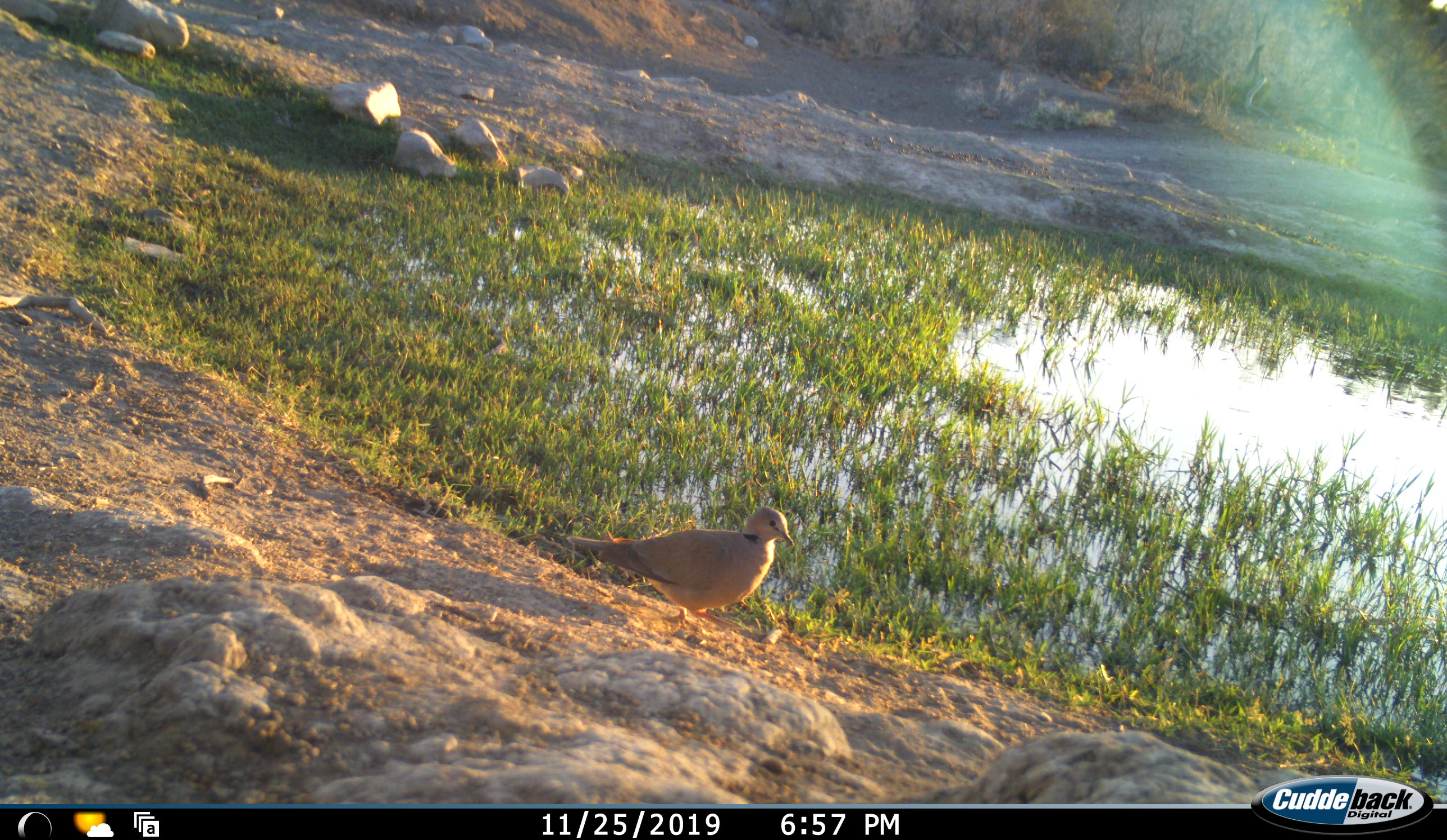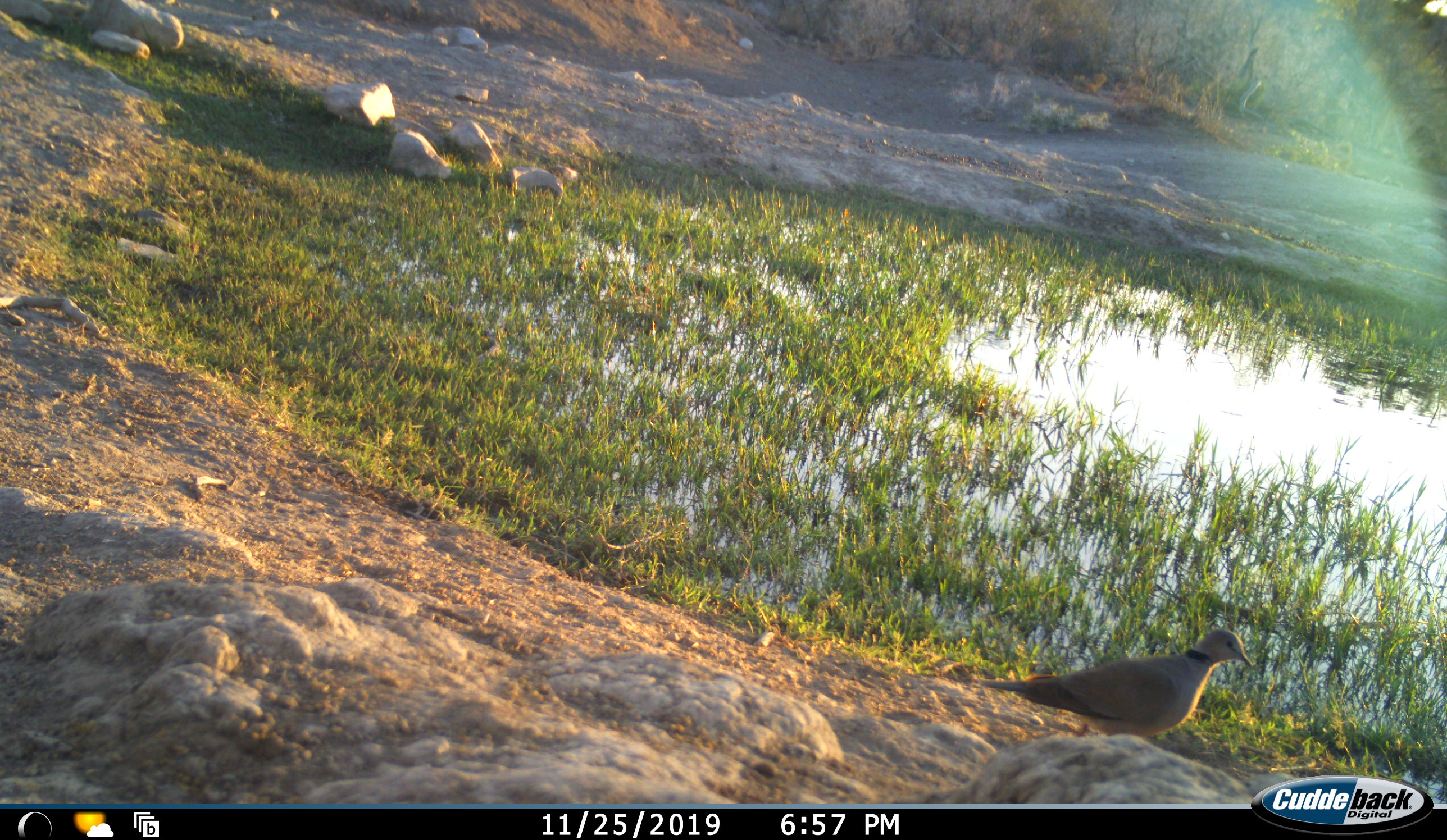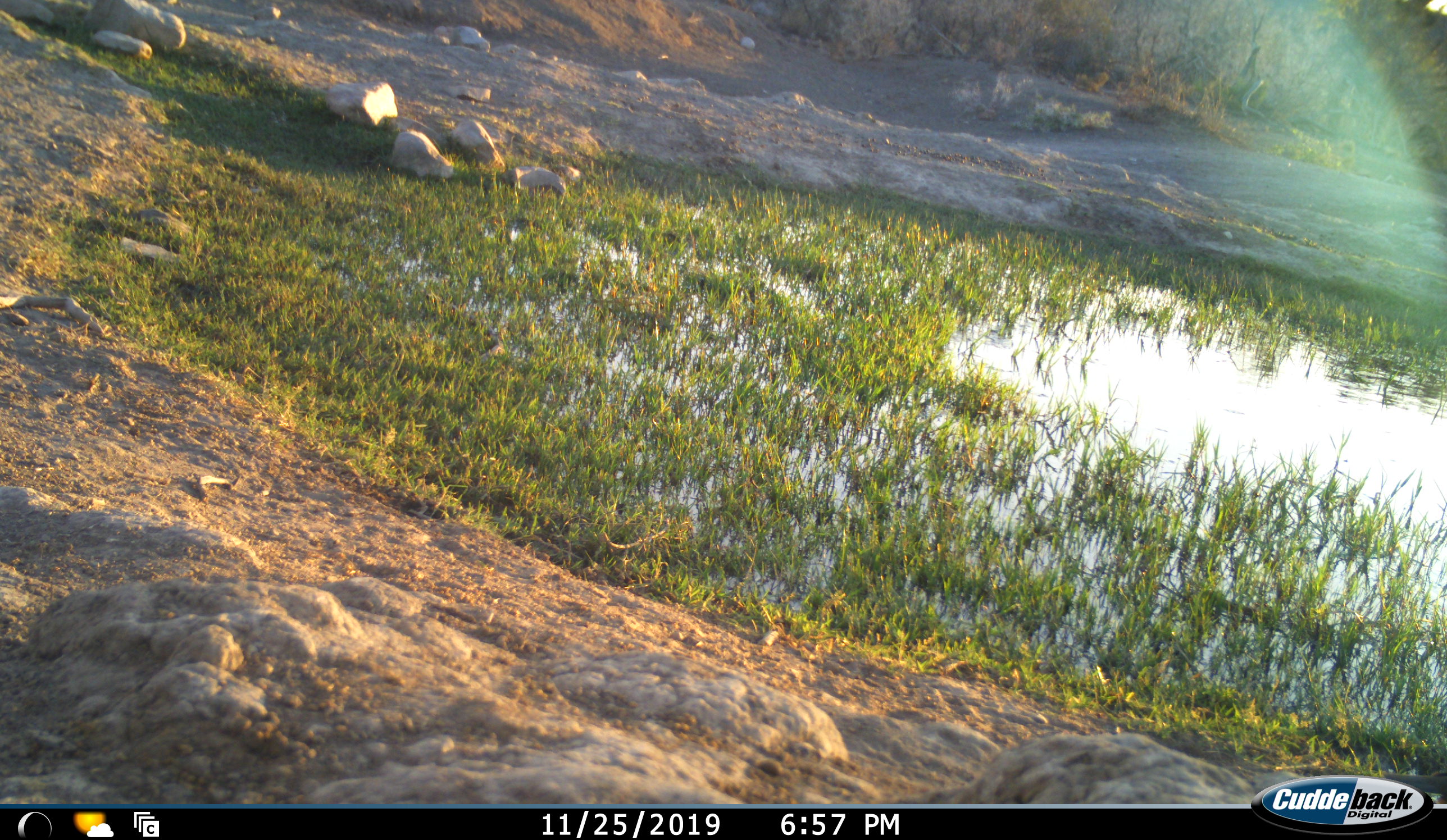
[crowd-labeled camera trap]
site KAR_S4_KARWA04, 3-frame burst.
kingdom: Animalia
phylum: Chordata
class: Aves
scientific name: Aves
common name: bird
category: birdother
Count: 1.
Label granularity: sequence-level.